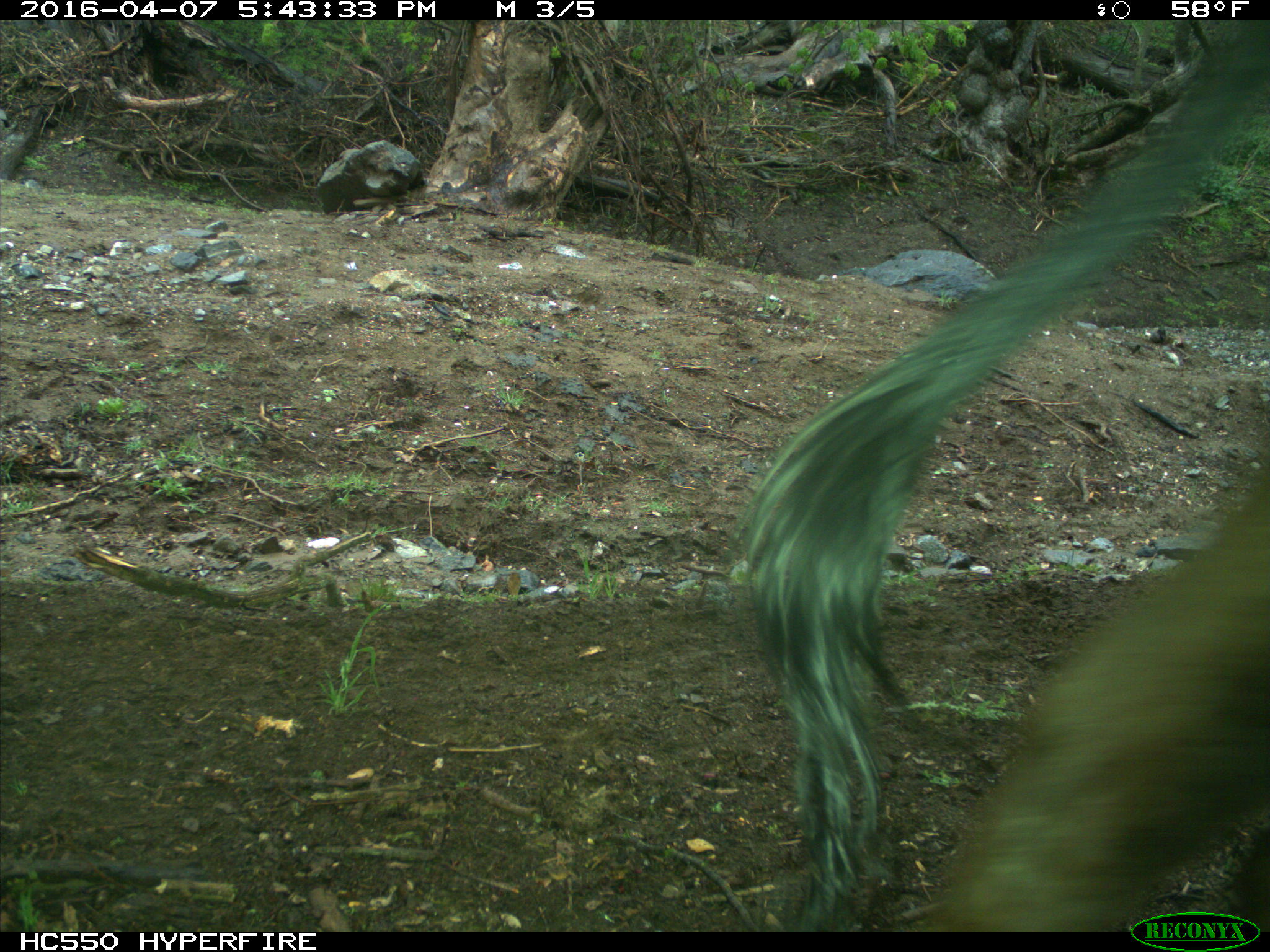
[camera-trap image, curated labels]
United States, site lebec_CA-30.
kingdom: Animalia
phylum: Chordata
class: Mammalia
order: Artiodactyla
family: Bovidae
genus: Bos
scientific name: Bos taurus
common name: domestic cow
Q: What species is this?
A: Bos taurus (domestic cow).